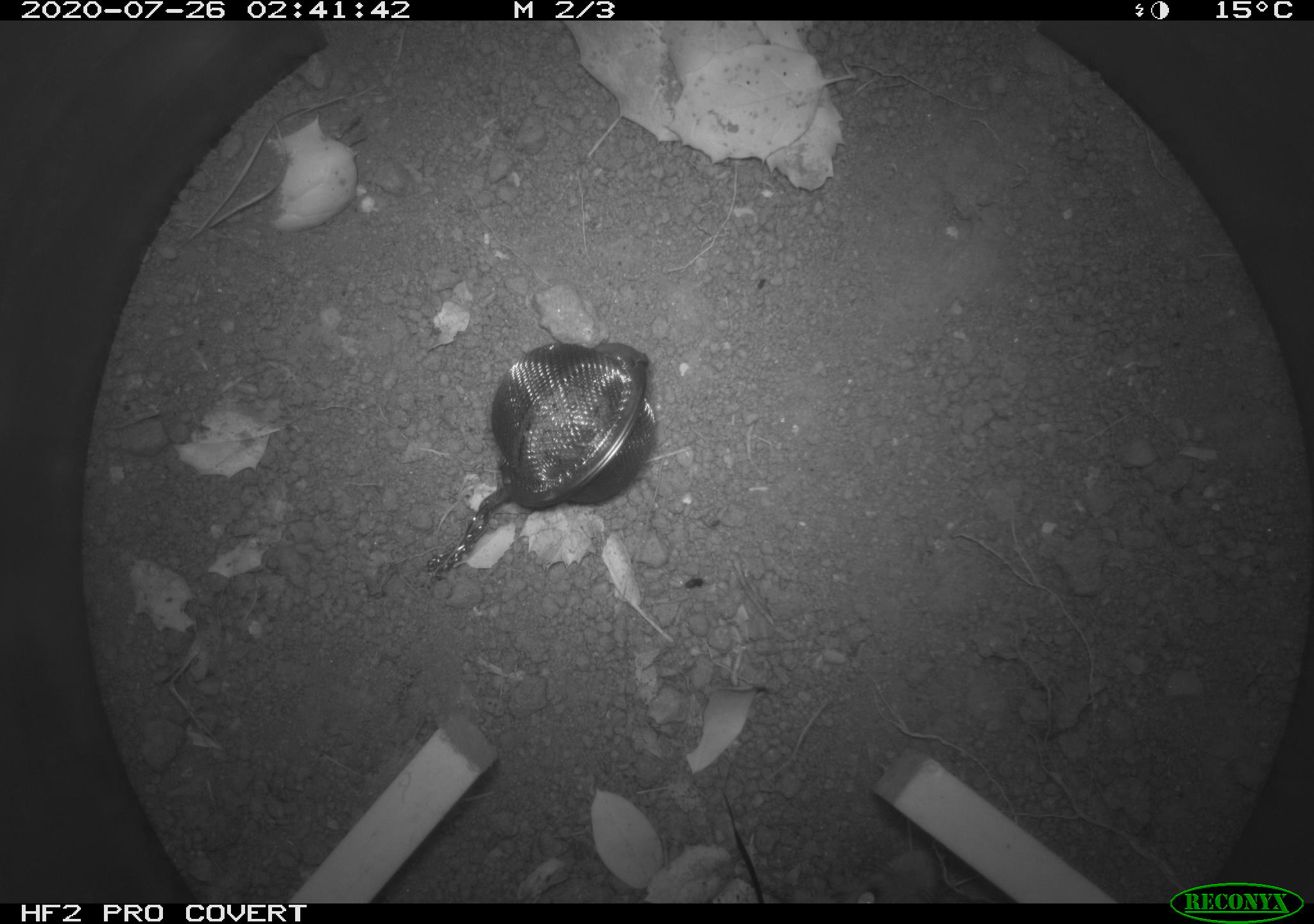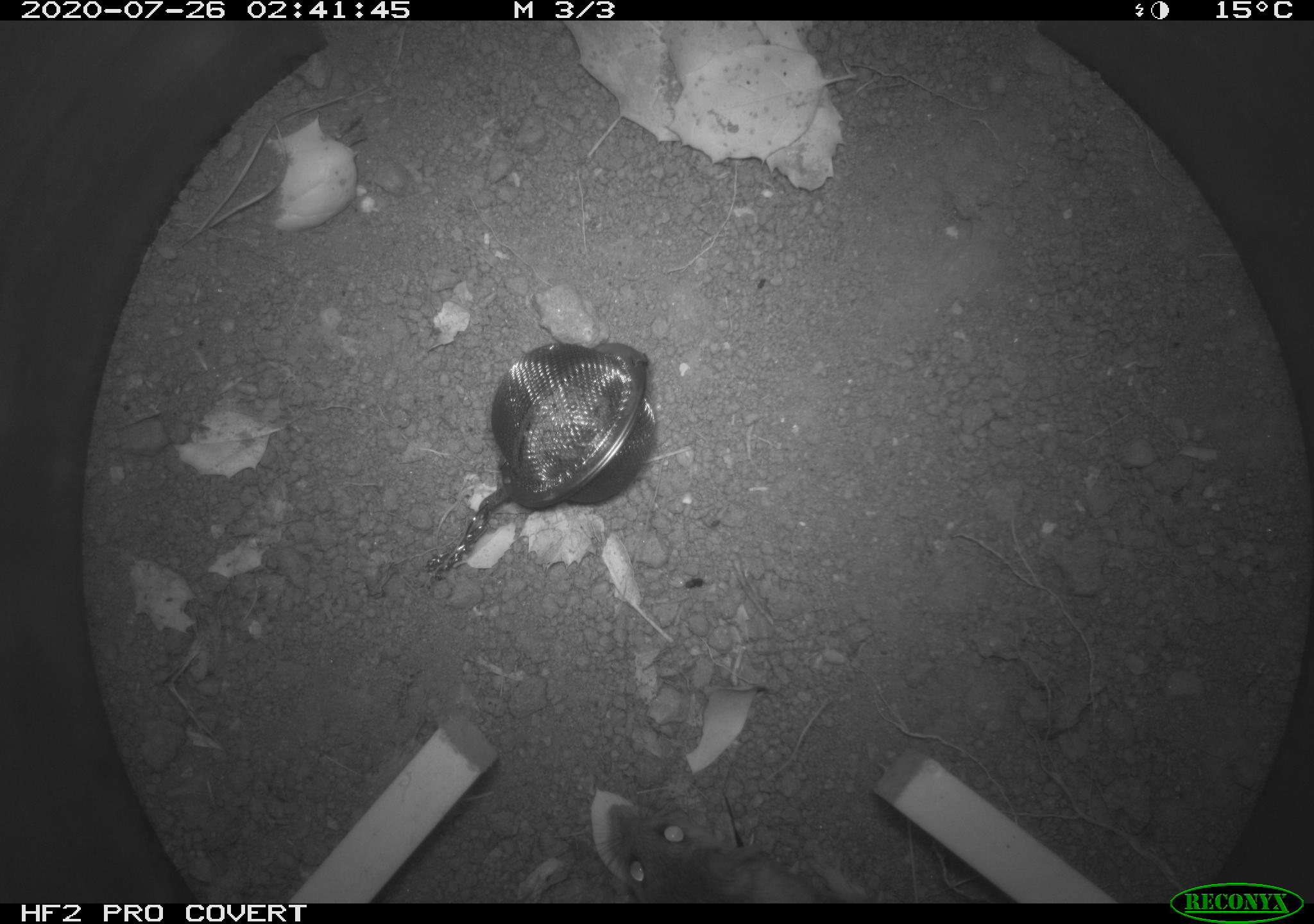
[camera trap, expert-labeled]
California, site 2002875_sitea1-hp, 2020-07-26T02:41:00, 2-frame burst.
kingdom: Animalia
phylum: Chordata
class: Mammalia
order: Rodentia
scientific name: Rodentia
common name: rodent